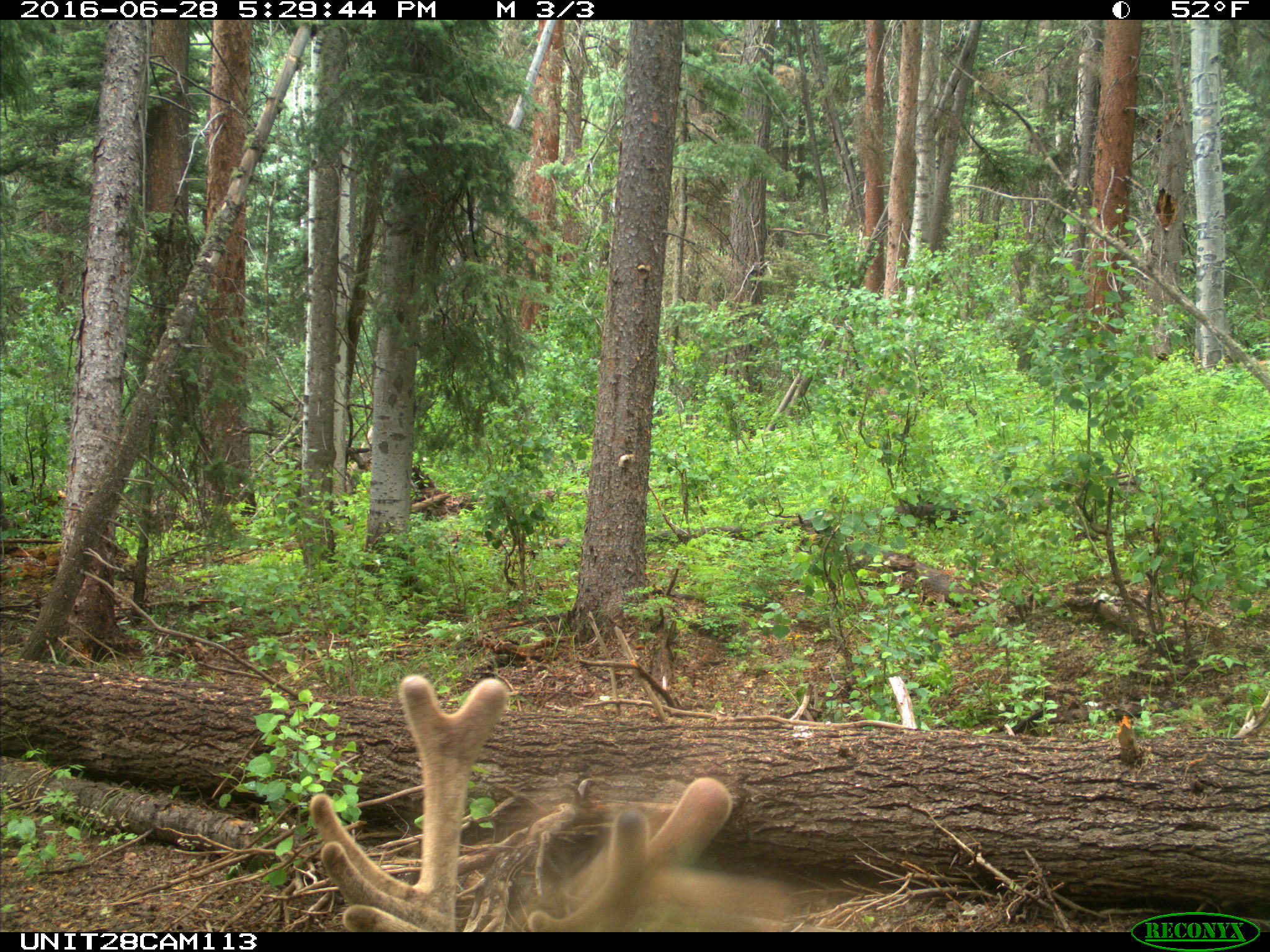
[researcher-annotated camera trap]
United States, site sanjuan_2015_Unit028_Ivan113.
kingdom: Animalia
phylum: Chordata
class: Mammalia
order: Artiodactyla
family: Cervidae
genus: Cervus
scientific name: Cervus elaphus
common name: red deer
Cervus elaphus (red deer).